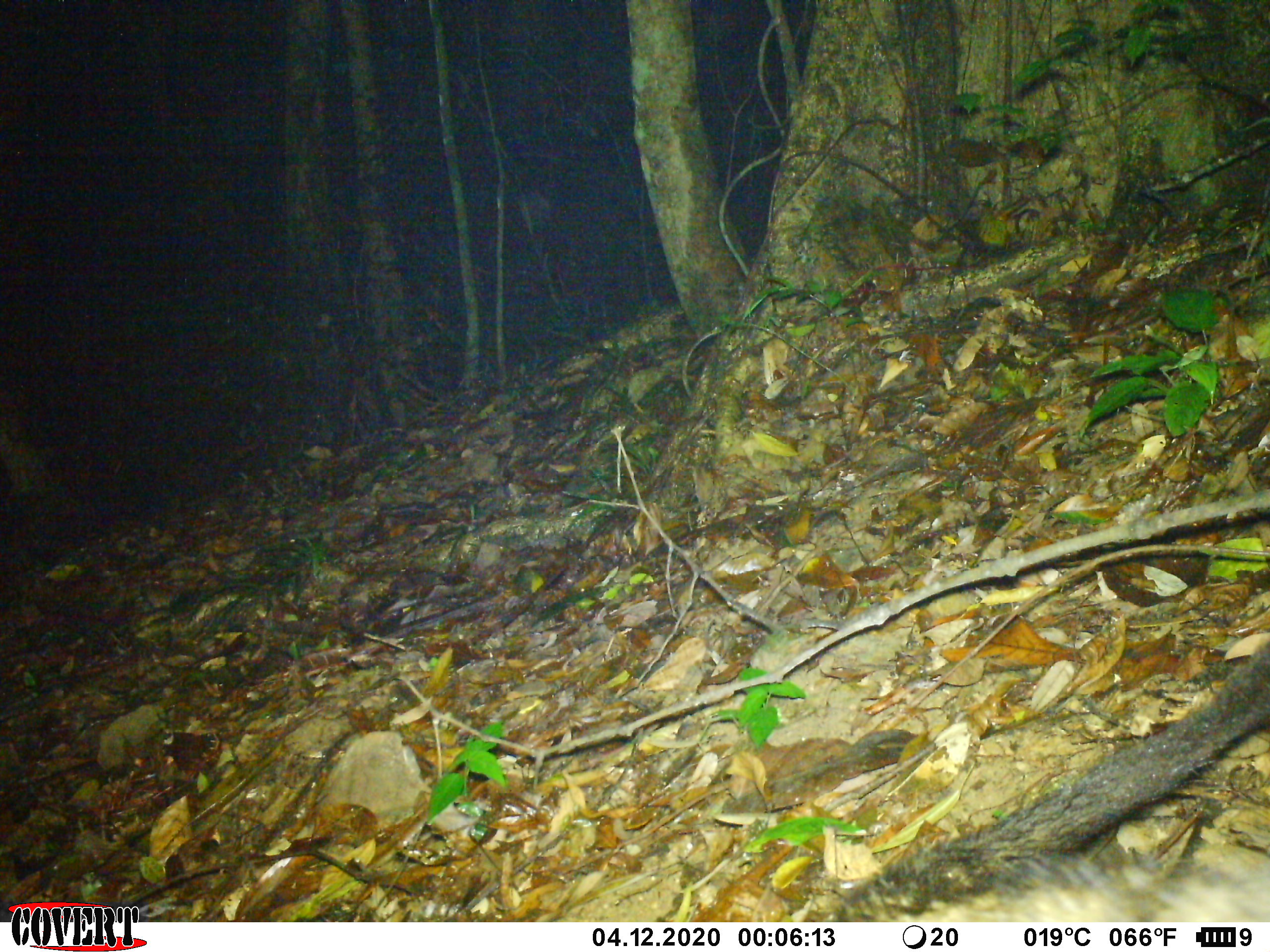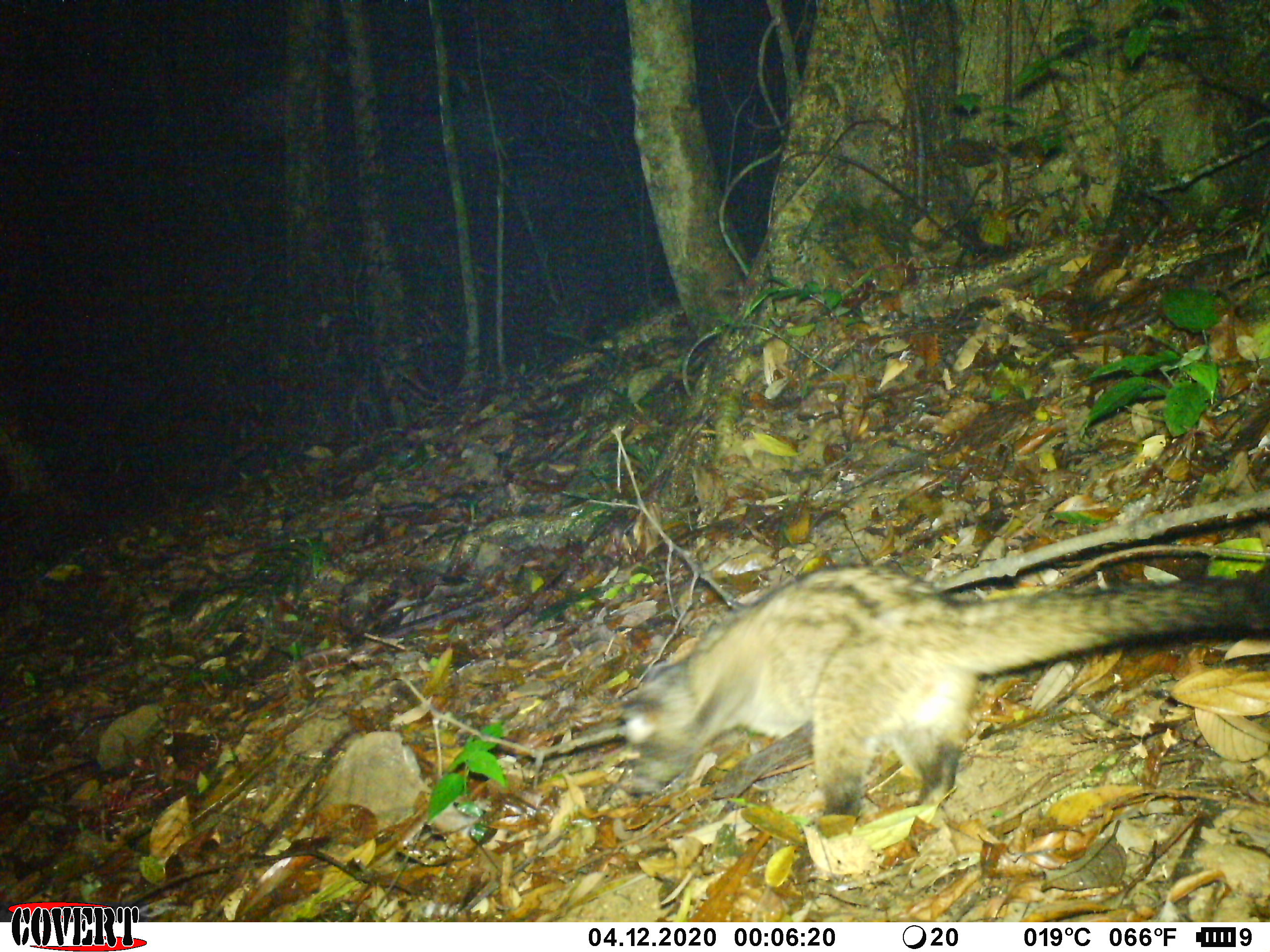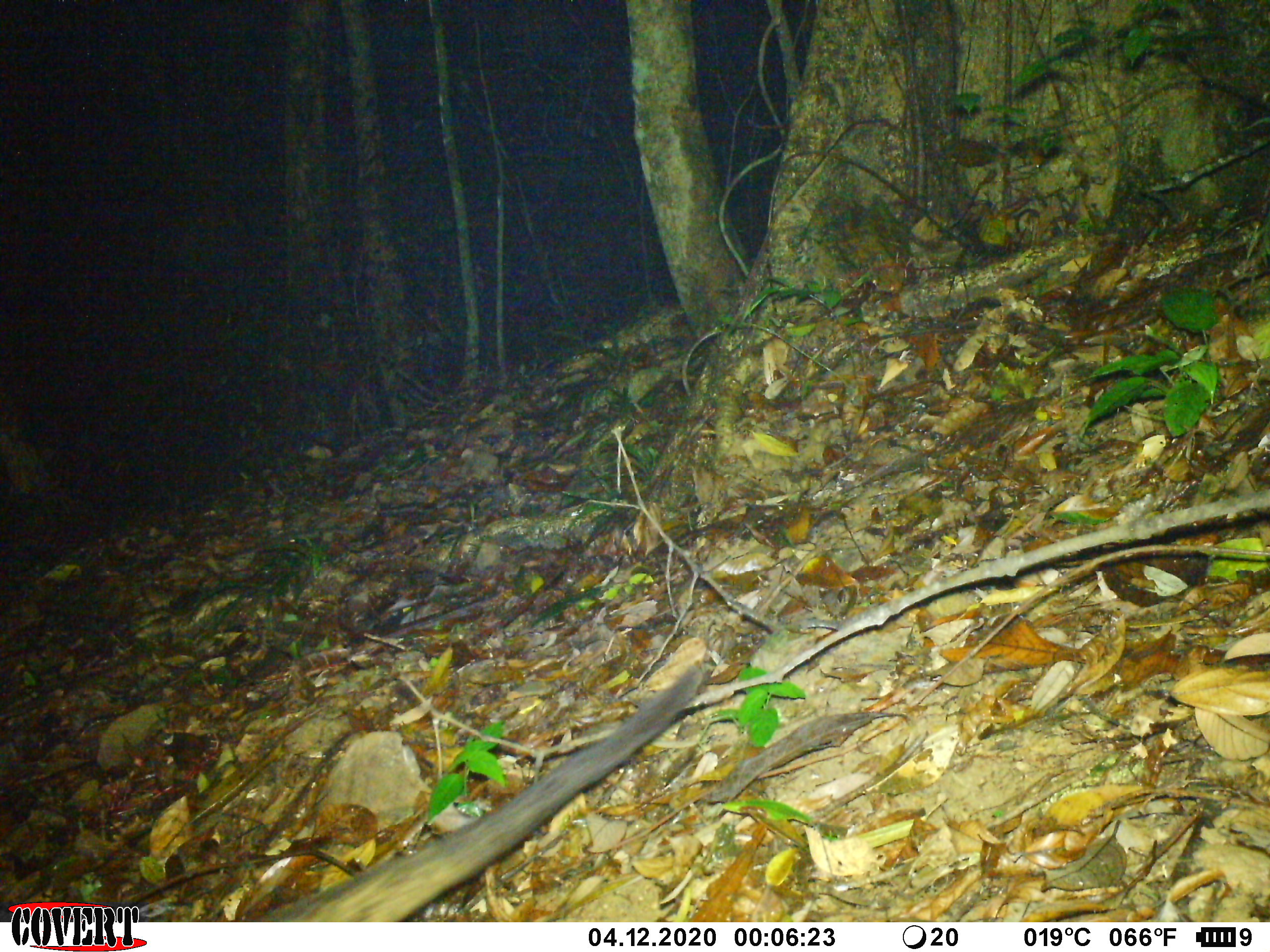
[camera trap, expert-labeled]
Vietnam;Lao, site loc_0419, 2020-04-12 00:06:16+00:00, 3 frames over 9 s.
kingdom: Animalia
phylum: Chordata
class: Mammalia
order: Carnivora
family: Viverridae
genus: Paradoxurus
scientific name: Paradoxurus hermaphroditus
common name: common palm civet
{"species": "common palm civet (Paradoxurus hermaphroditus)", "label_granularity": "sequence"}